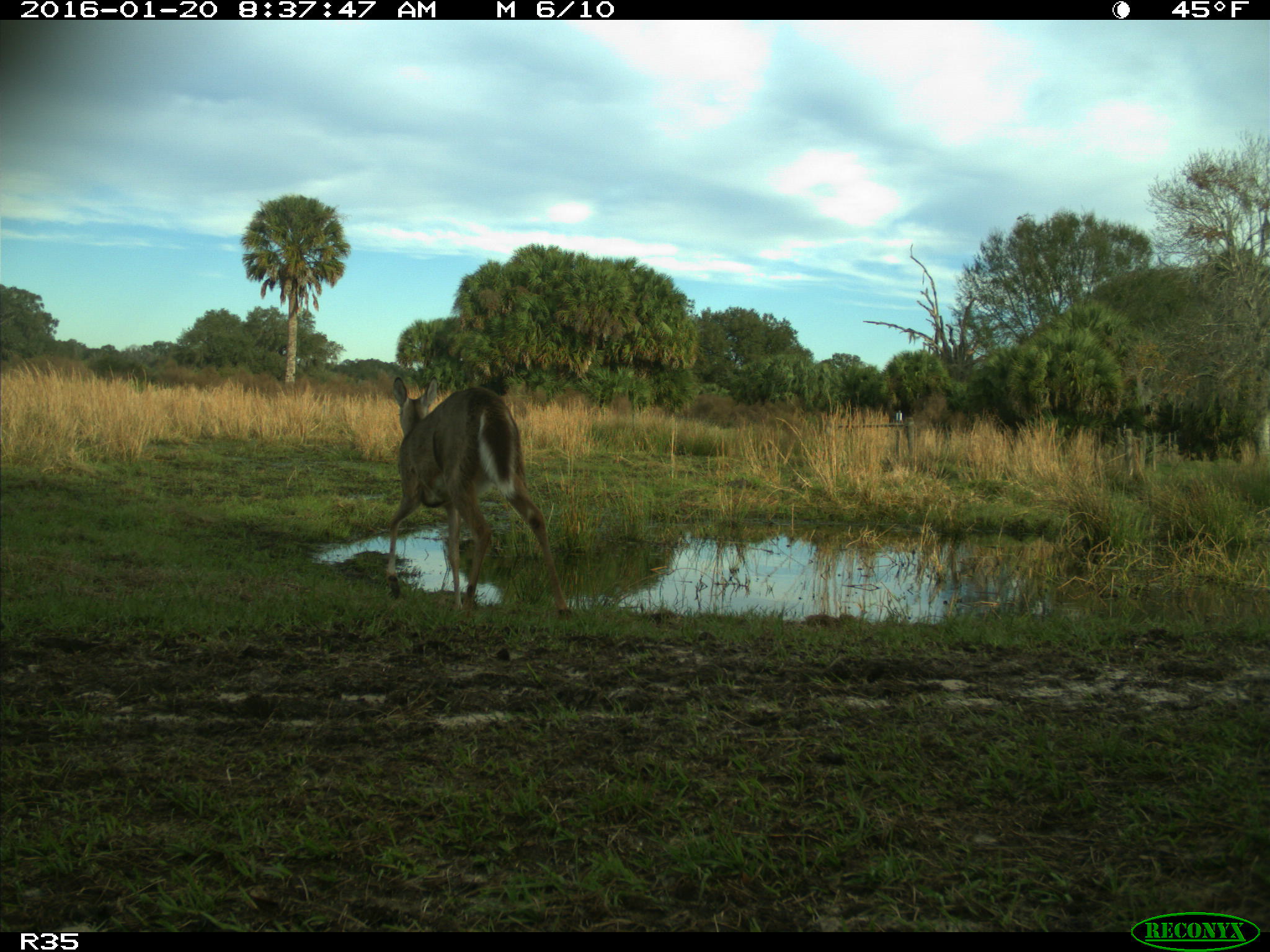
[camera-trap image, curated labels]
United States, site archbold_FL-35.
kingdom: Animalia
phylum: Chordata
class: Mammalia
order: Artiodactyla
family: Cervidae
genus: Odocoileus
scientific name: Odocoileus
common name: deer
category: unidentified deer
Unidentified deer (deer) (Odocoileus).